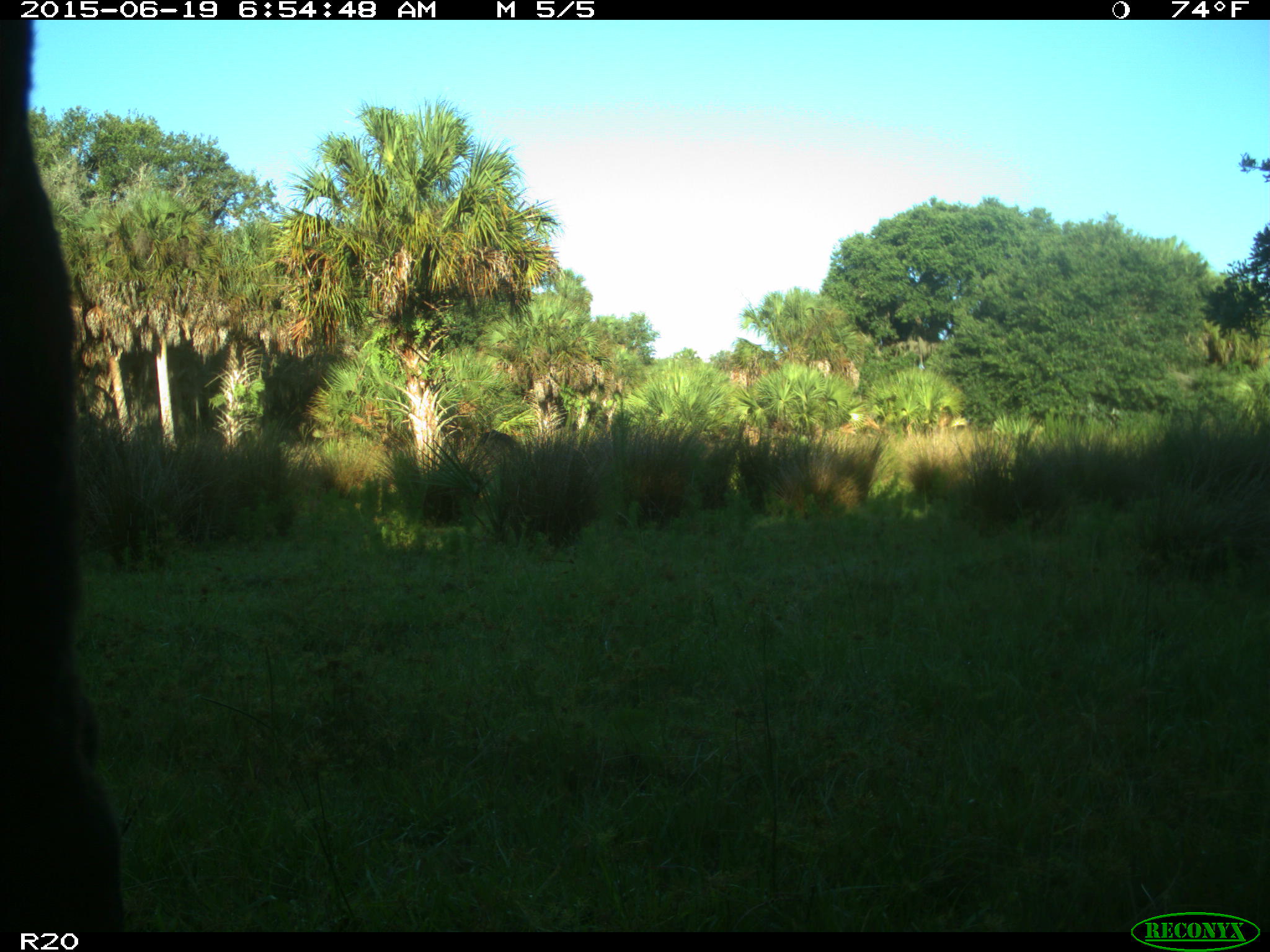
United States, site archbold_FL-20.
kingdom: Animalia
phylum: Chordata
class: Mammalia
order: Artiodactyla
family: Bovidae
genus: Bos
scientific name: Bos taurus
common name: domestic cow